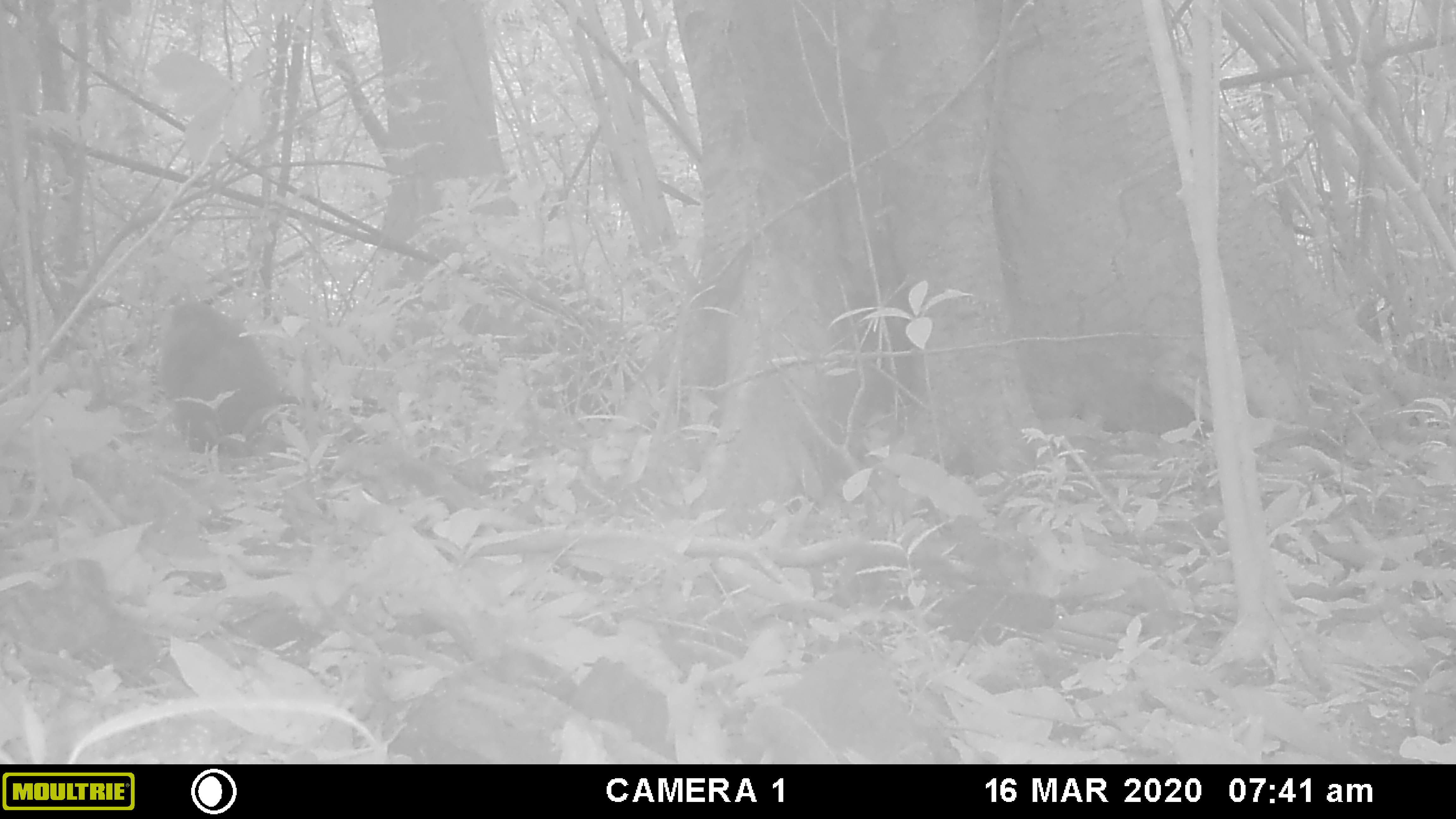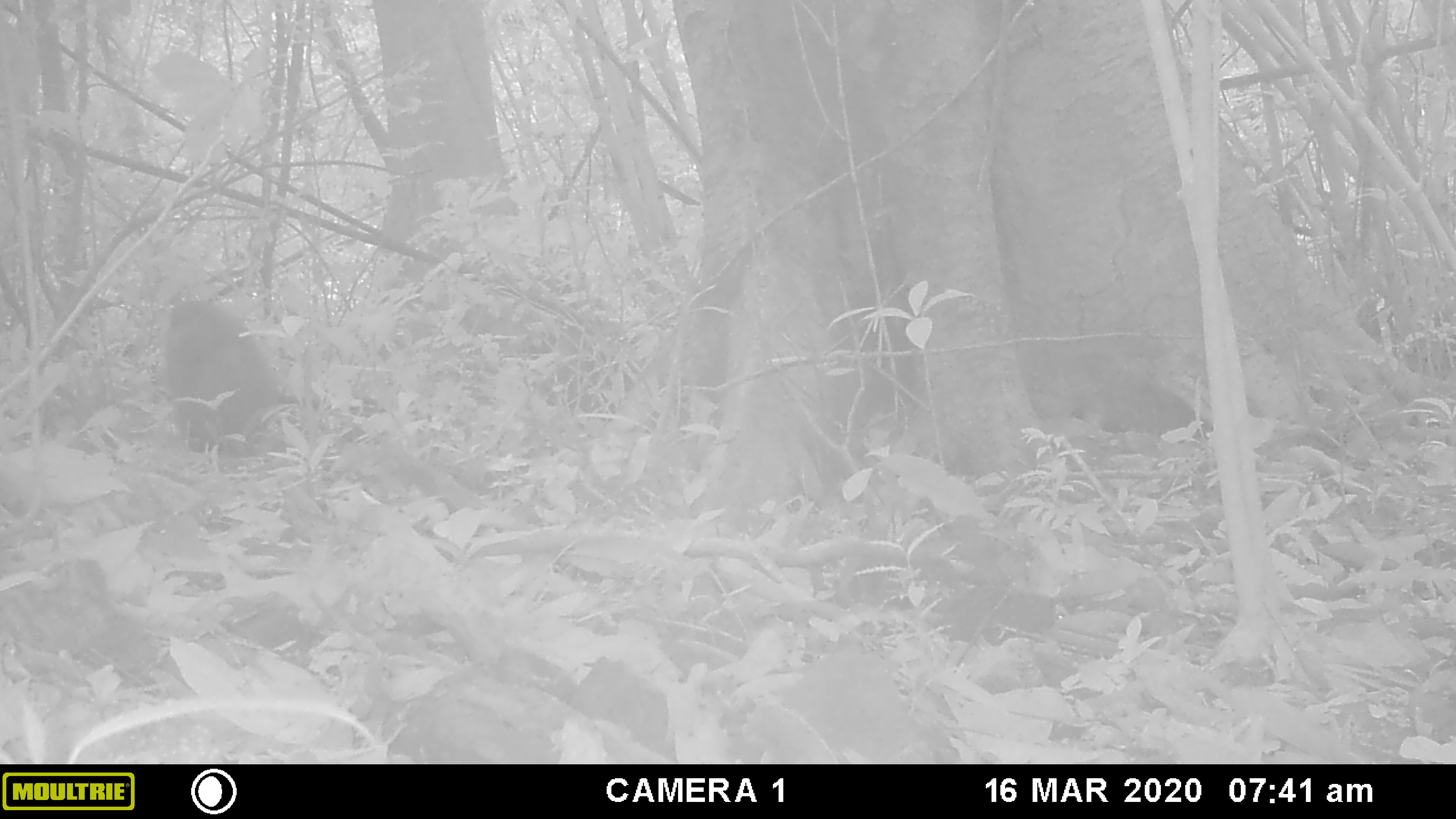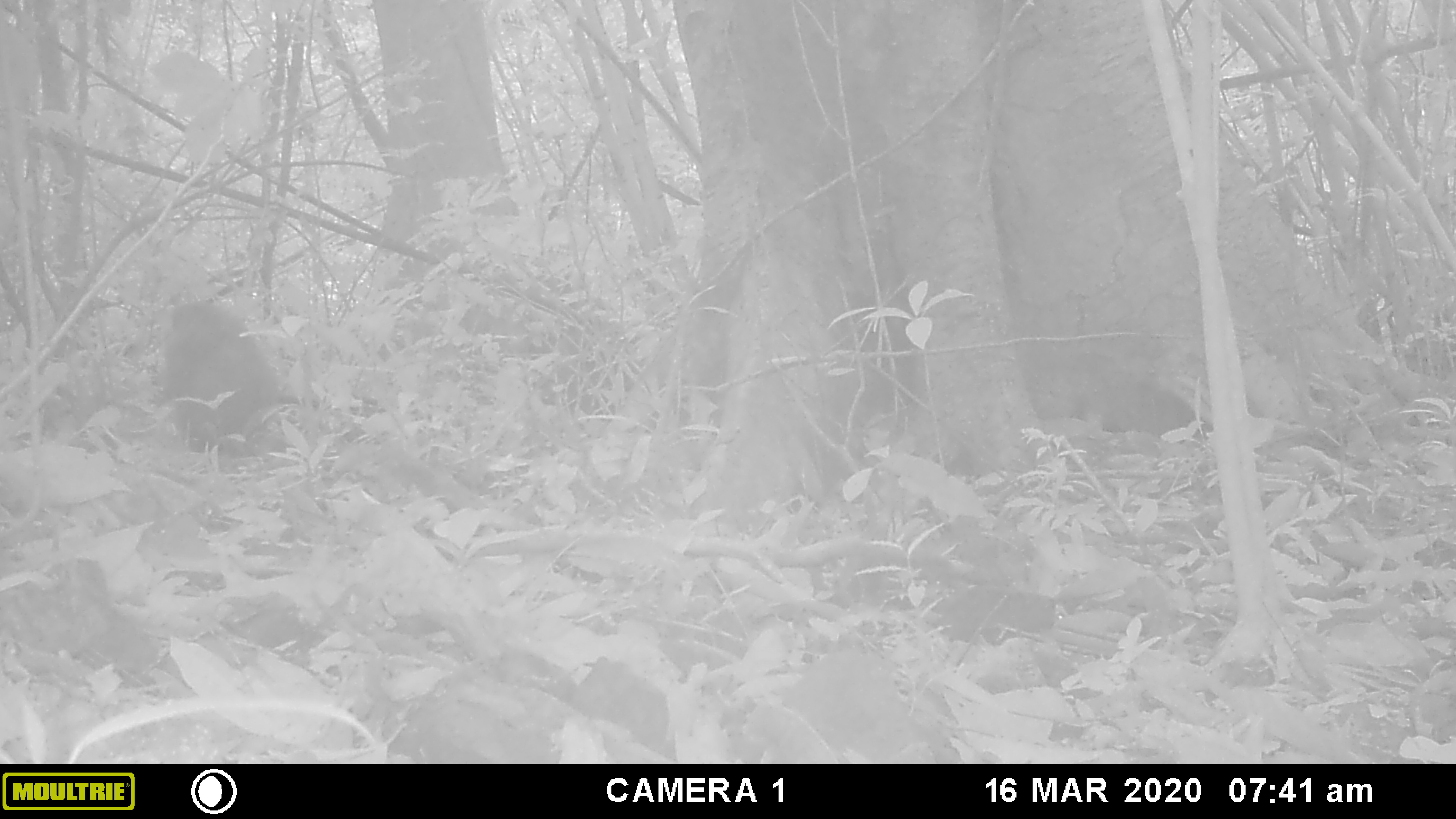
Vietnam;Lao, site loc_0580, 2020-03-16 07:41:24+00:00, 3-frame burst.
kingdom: Animalia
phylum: Chordata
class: Mammalia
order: Primates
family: Cercopithecidae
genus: Macaca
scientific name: Macaca arctoides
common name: stump-tailed macaque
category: stump tailed macaque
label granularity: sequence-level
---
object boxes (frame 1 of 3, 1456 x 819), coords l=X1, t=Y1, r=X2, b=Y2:
stump tailed macaque: l=157, t=300, r=285, b=465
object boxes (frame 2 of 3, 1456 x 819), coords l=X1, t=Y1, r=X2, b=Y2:
stump tailed macaque: l=154, t=301, r=283, b=454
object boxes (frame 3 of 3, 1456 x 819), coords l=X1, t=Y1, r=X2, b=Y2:
stump tailed macaque: l=158, t=299, r=279, b=456